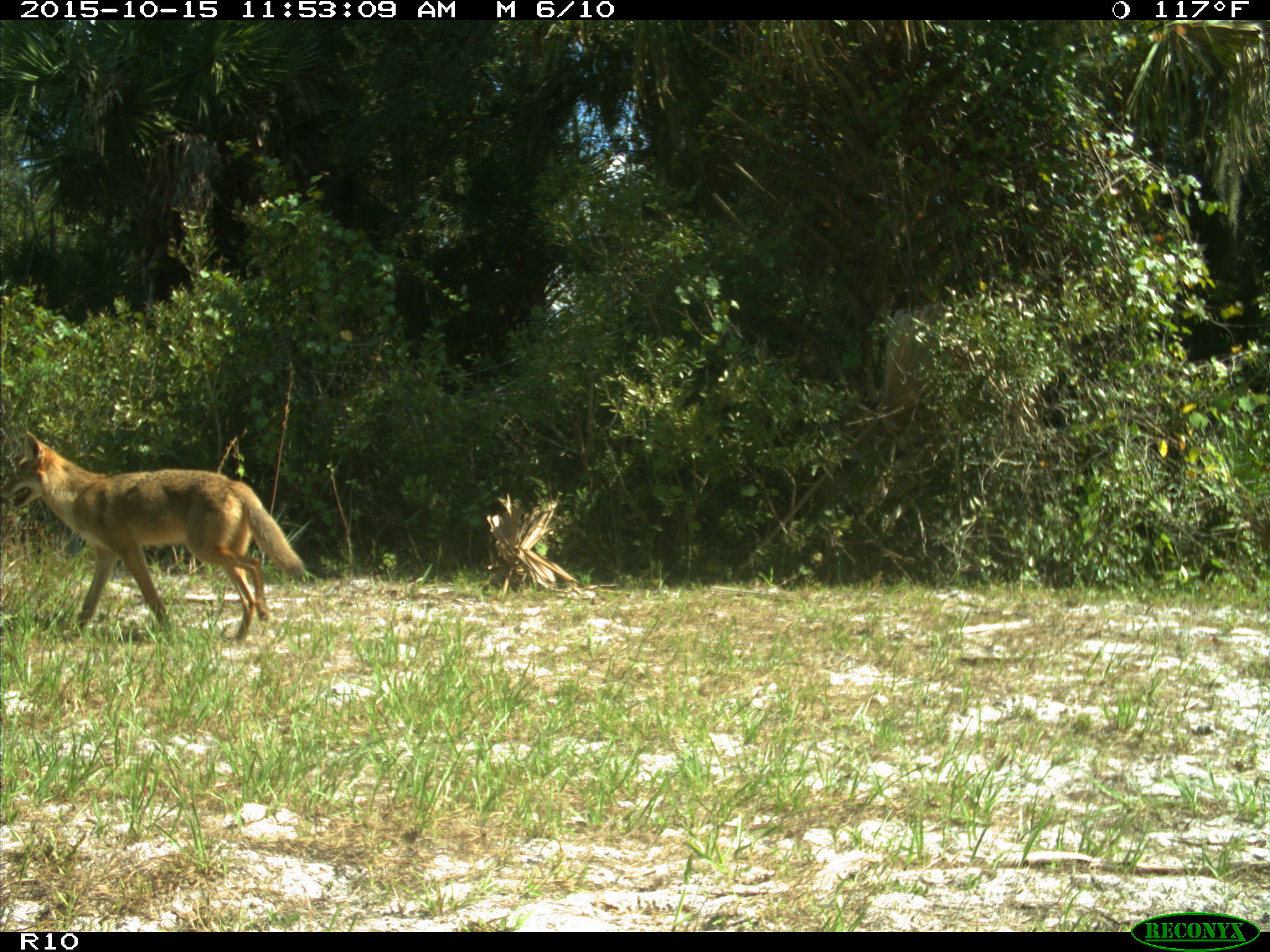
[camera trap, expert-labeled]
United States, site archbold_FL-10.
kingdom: Animalia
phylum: Chordata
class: Mammalia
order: Carnivora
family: Canidae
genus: Canis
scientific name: Canis latrans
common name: coyote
Canis latrans (coyote).